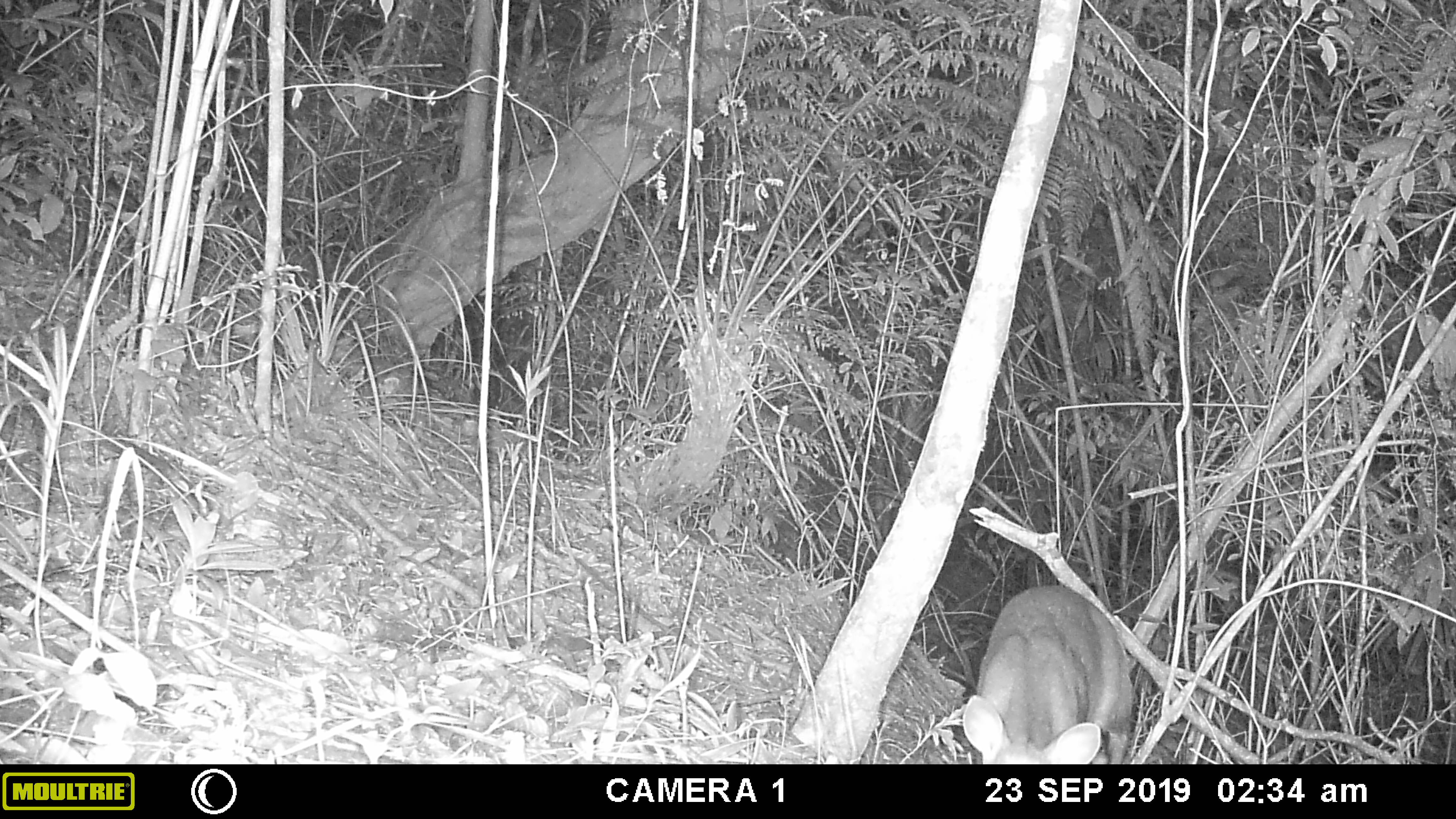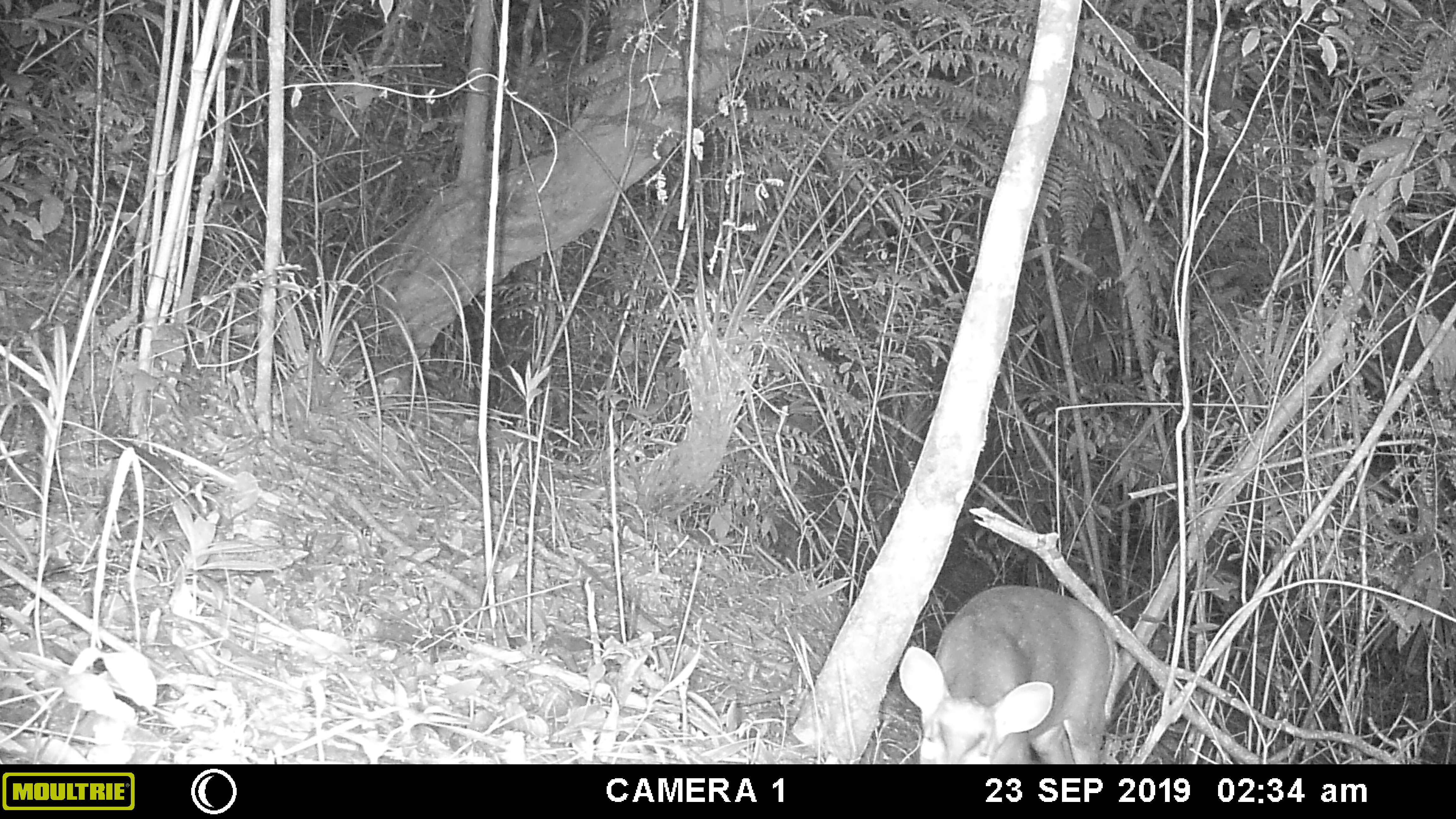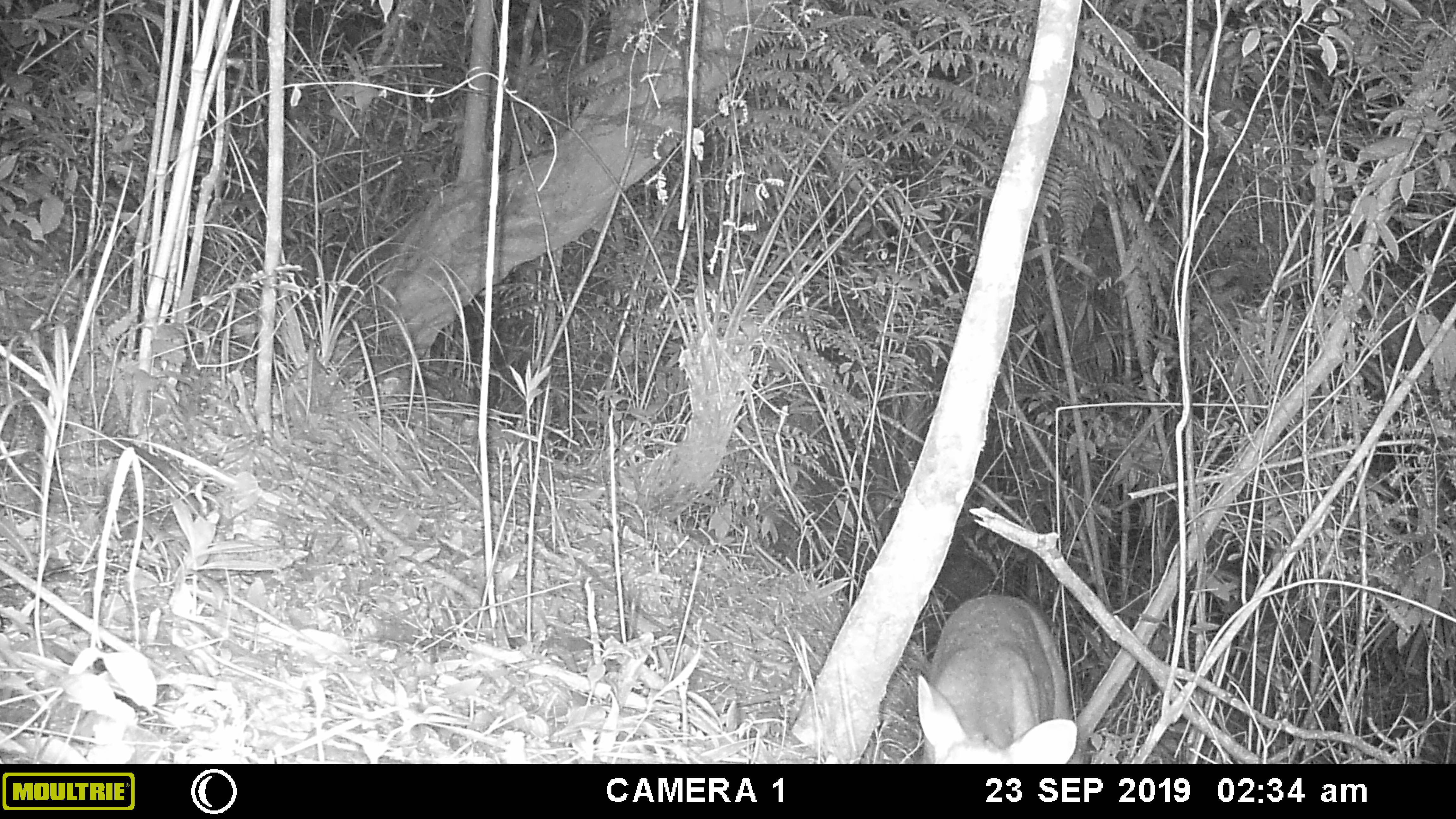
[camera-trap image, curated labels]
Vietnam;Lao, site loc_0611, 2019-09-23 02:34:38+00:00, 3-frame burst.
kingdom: Animalia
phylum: Chordata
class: Mammalia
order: Artiodactyla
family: Cervidae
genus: Muntiacus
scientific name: Muntiacus muntjak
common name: red muntjac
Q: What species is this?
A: Red muntjac (Muntiacus muntjak).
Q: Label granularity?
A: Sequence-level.